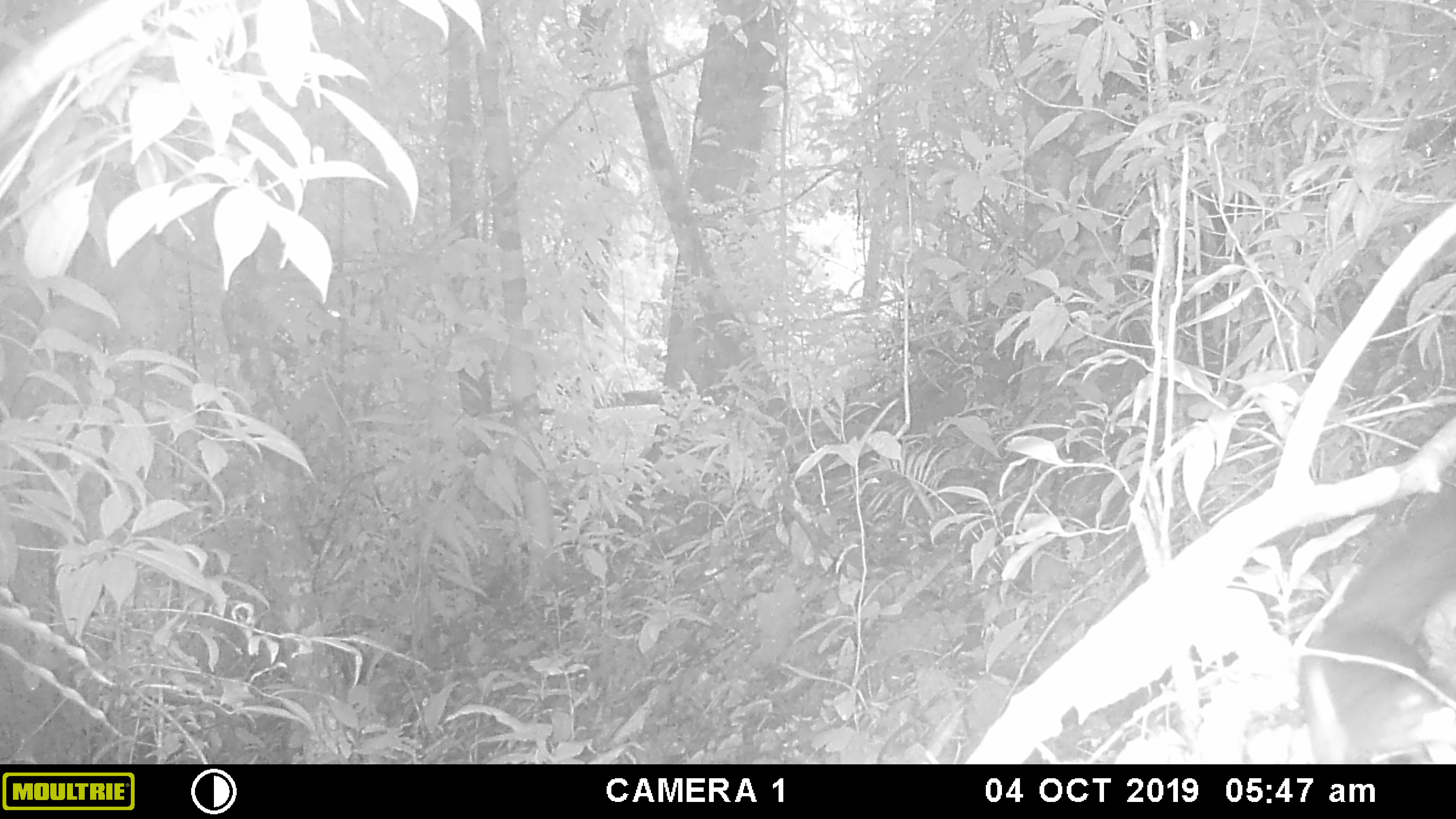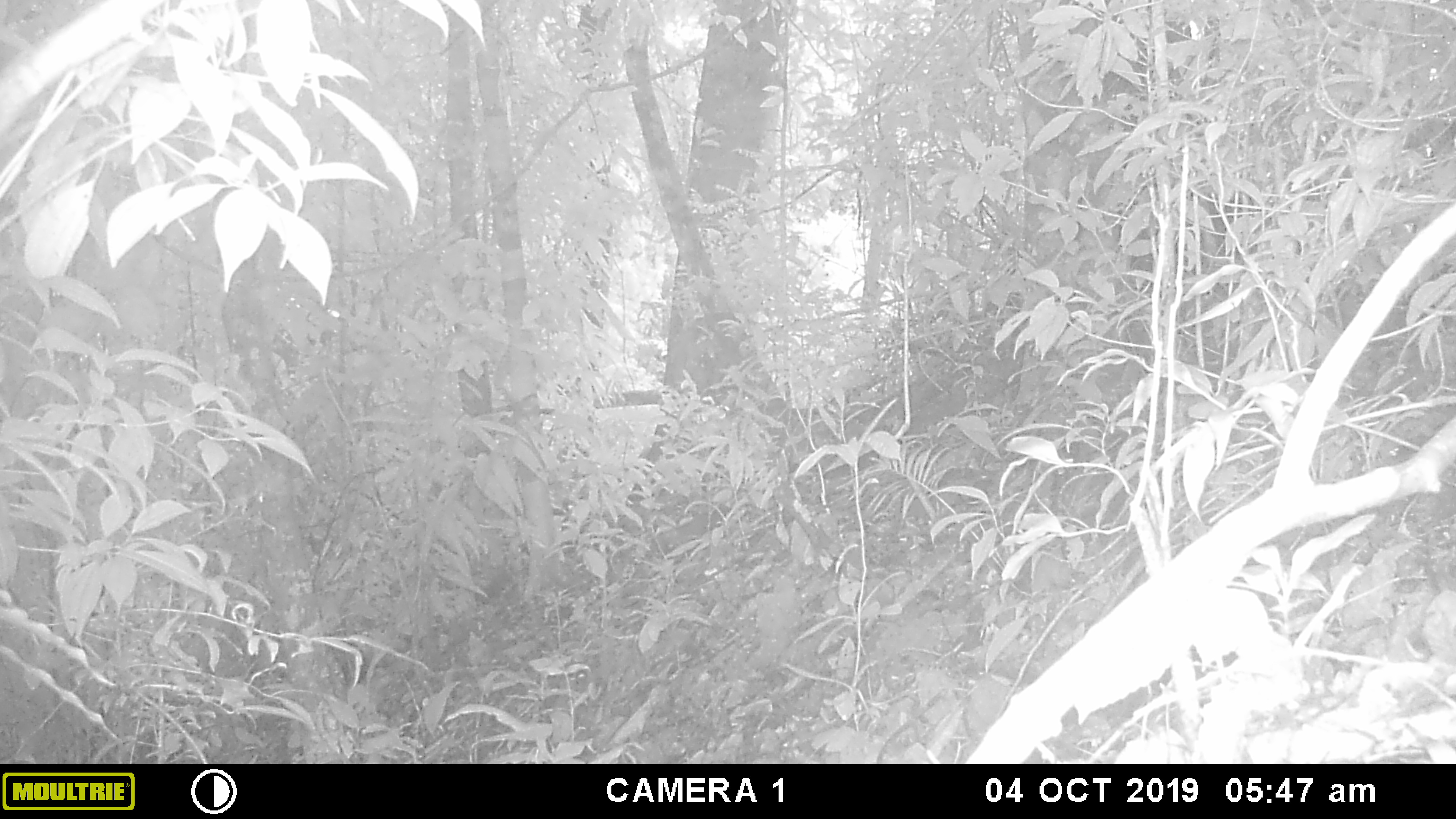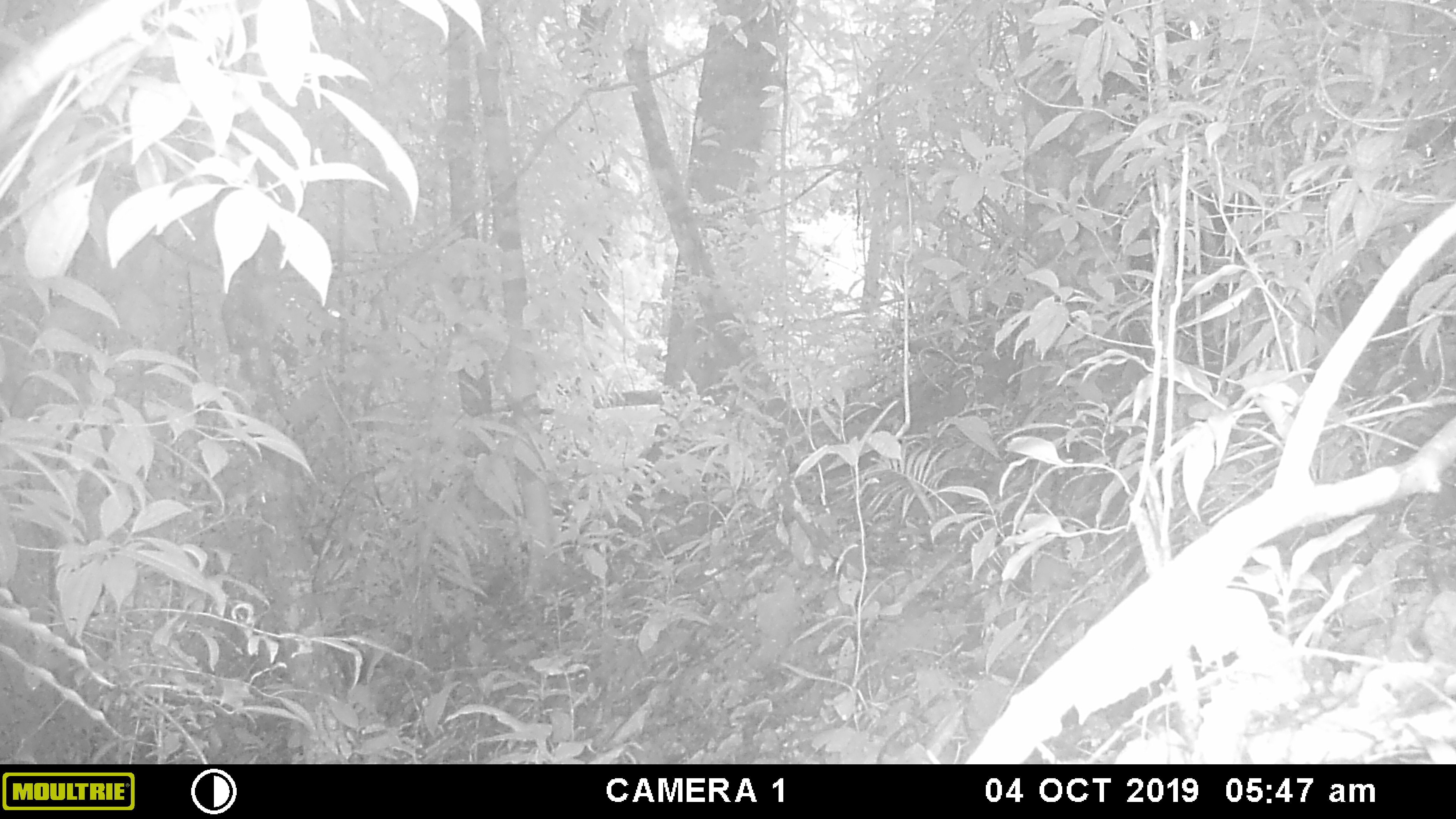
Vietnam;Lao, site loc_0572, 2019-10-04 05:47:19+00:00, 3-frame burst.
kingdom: Animalia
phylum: Chordata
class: Mammalia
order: Rodentia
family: Sciuridae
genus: Sciurus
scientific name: Sciurus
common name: squirrel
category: unidentified squirrel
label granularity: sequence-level